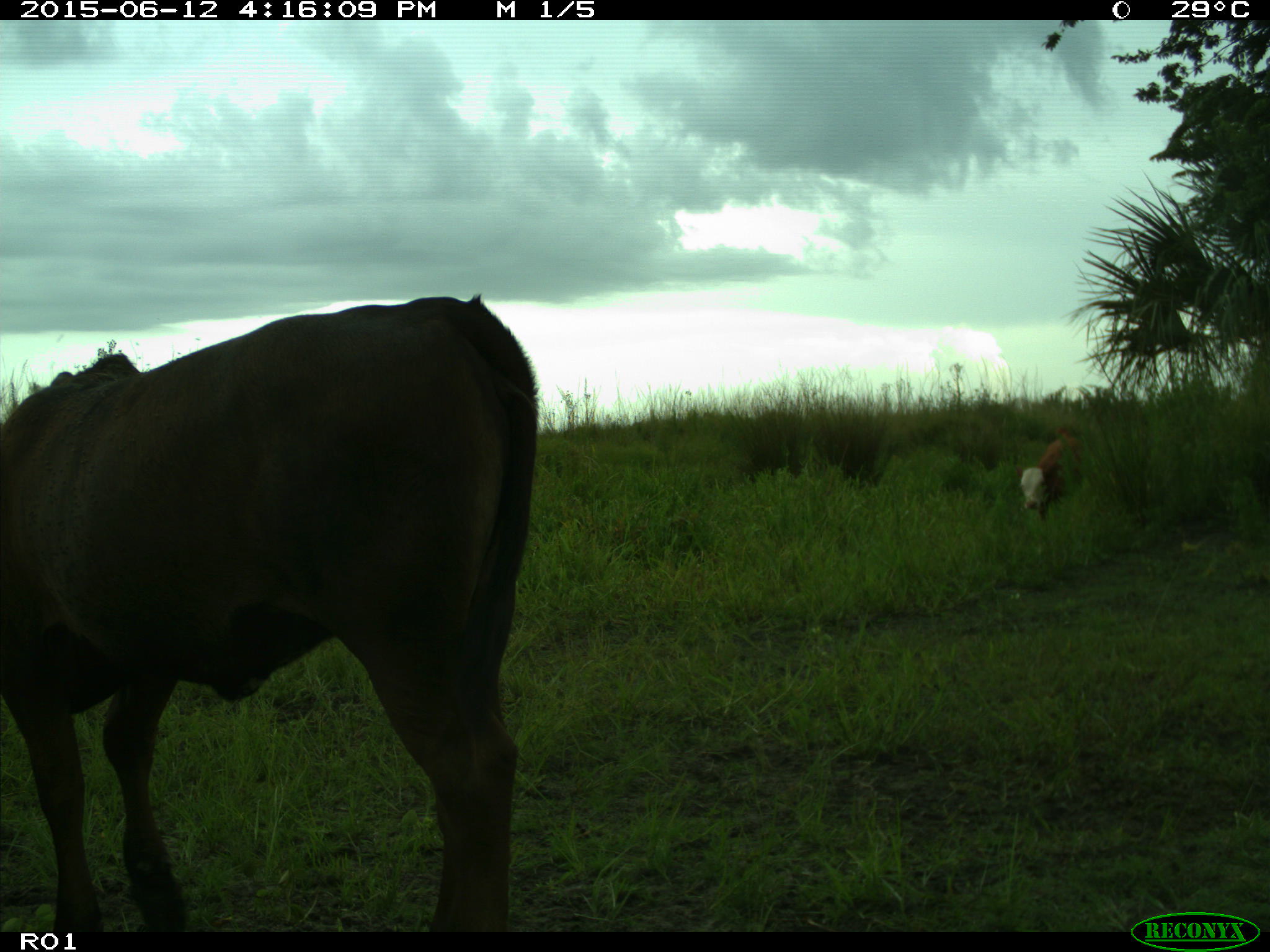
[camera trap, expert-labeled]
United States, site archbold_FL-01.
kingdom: Animalia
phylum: Chordata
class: Mammalia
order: Artiodactyla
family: Bovidae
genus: Bos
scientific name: Bos taurus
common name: domestic cow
Bos taurus (domestic cow).